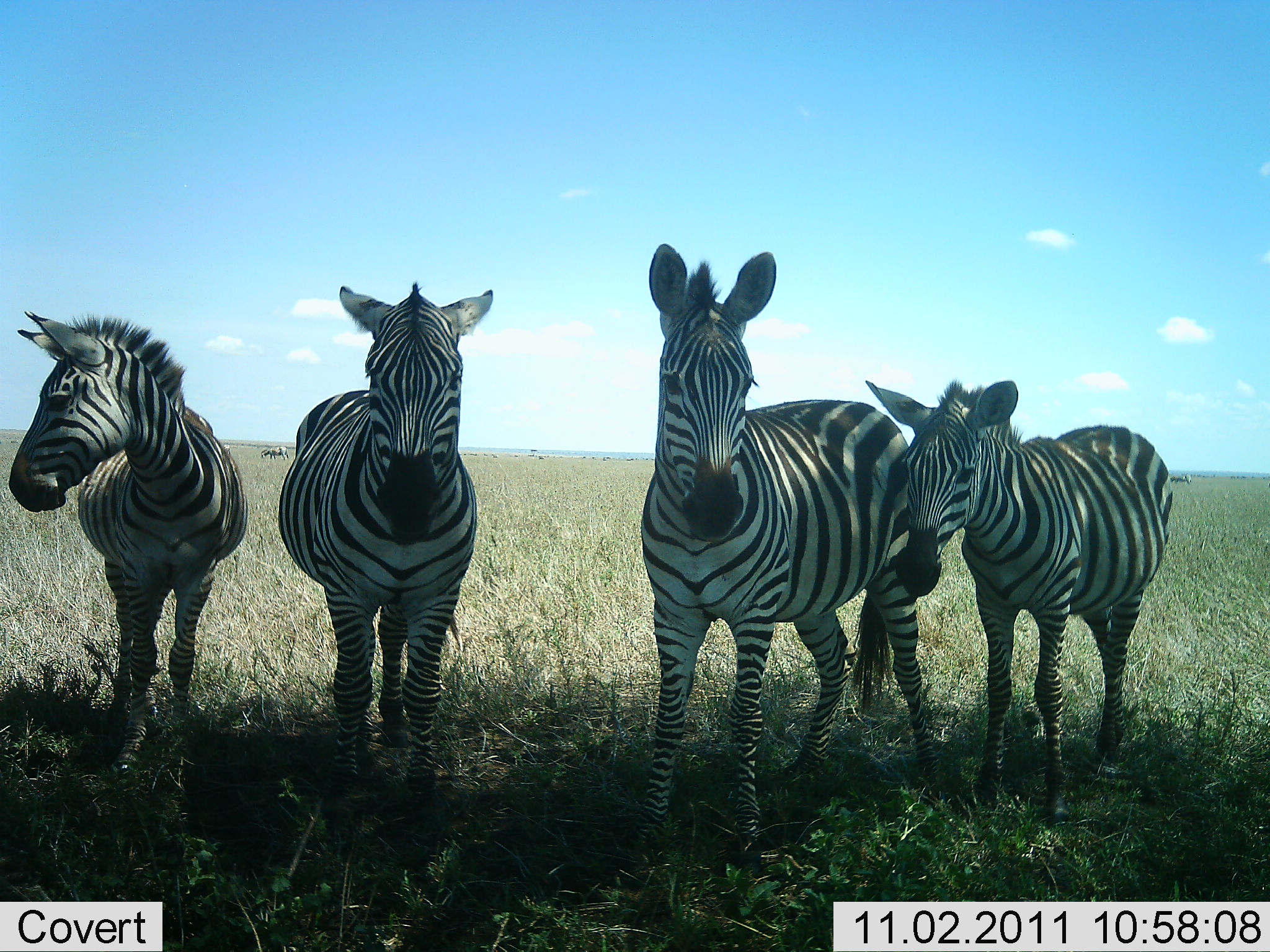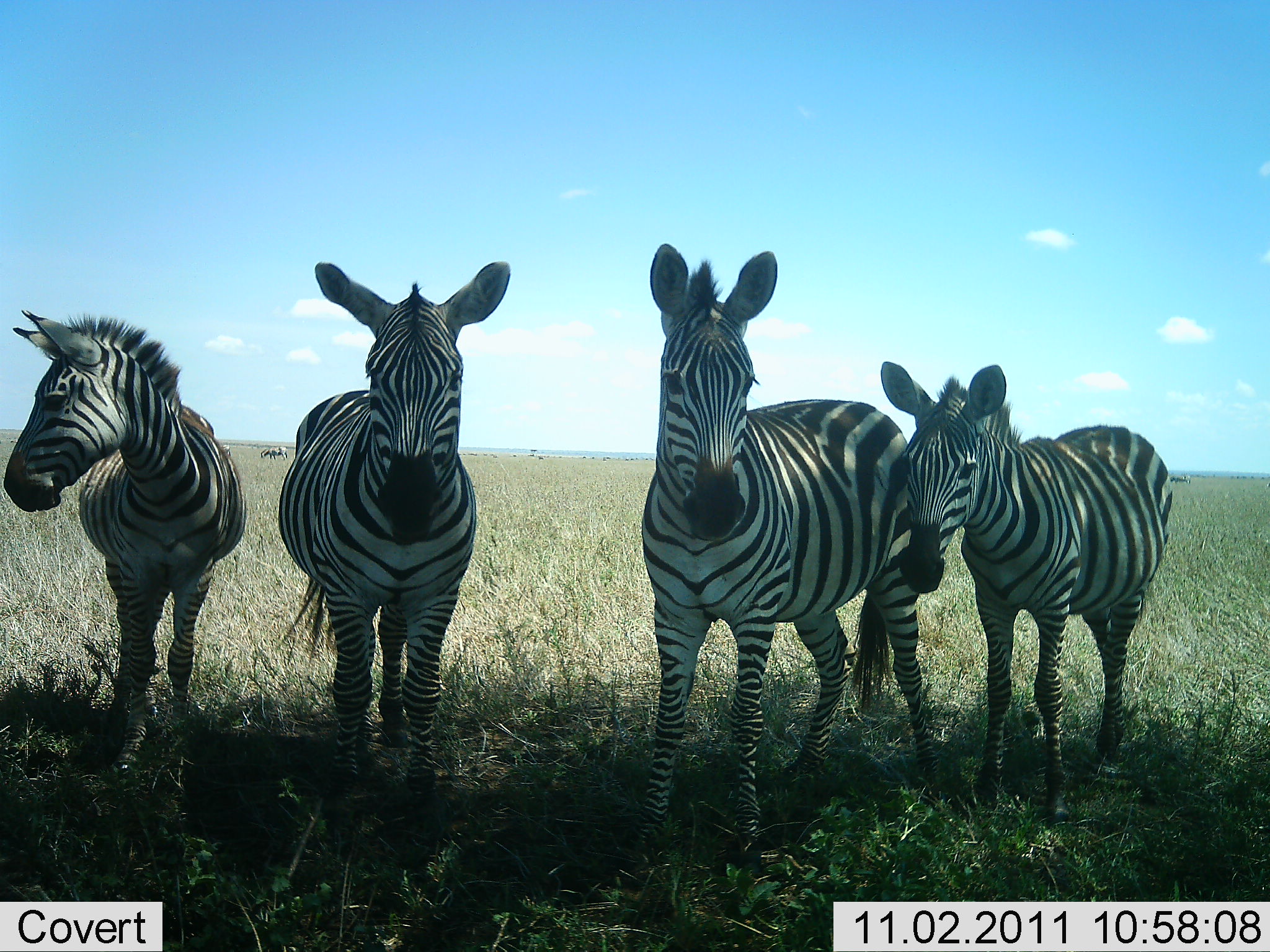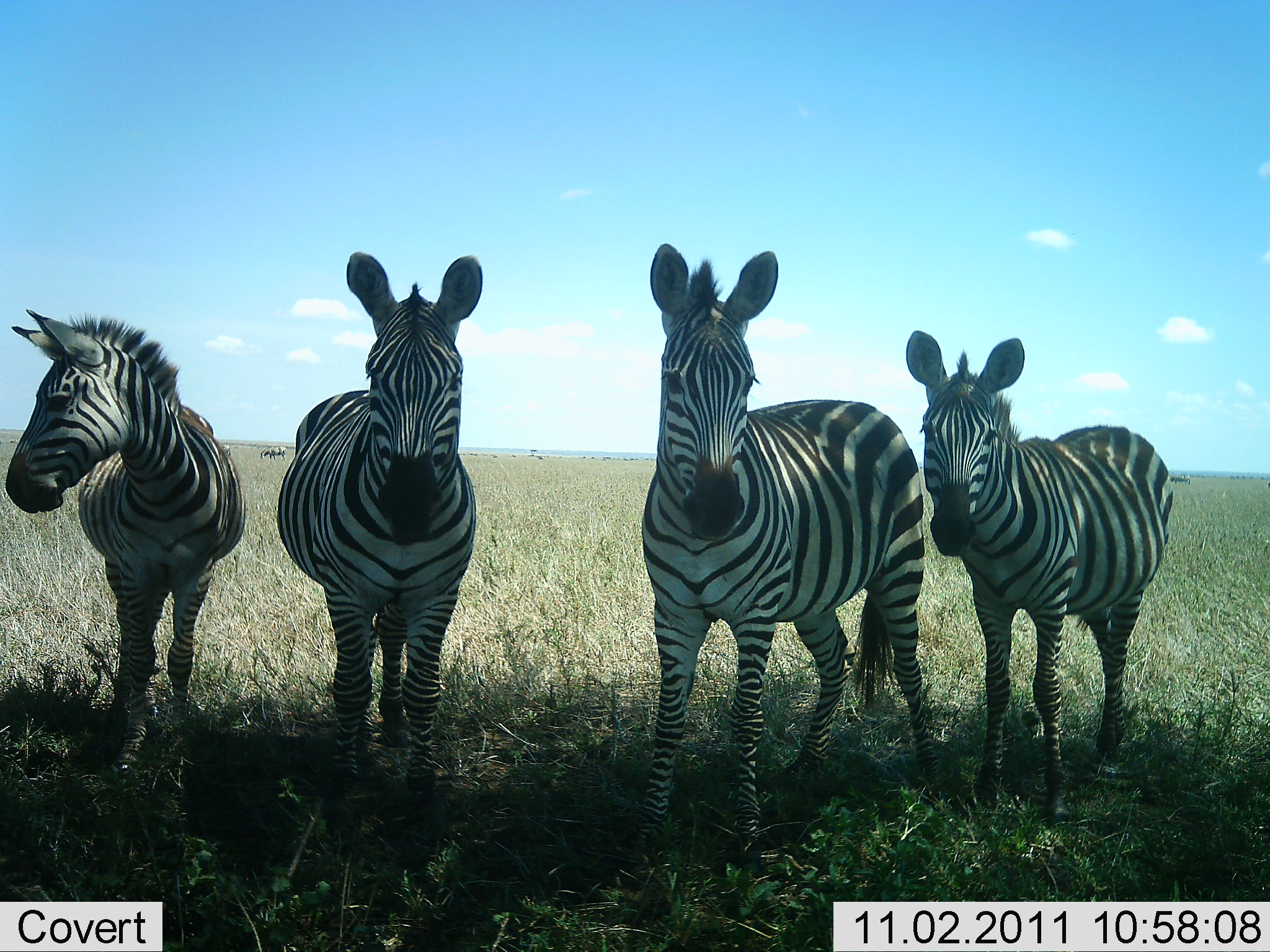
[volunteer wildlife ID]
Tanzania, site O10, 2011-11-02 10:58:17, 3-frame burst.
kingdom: Animalia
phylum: Chordata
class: Mammalia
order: Perissodactyla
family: Equidae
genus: Equus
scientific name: Equus quagga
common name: plains zebra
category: zebra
Zebra (plains zebra) (Equus quagga), count 4. Behavior (volunteer vote fractions): standing 100%, resting 0%, moving 0%, interacting 8%. Young present (vote fraction): 77%. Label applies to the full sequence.